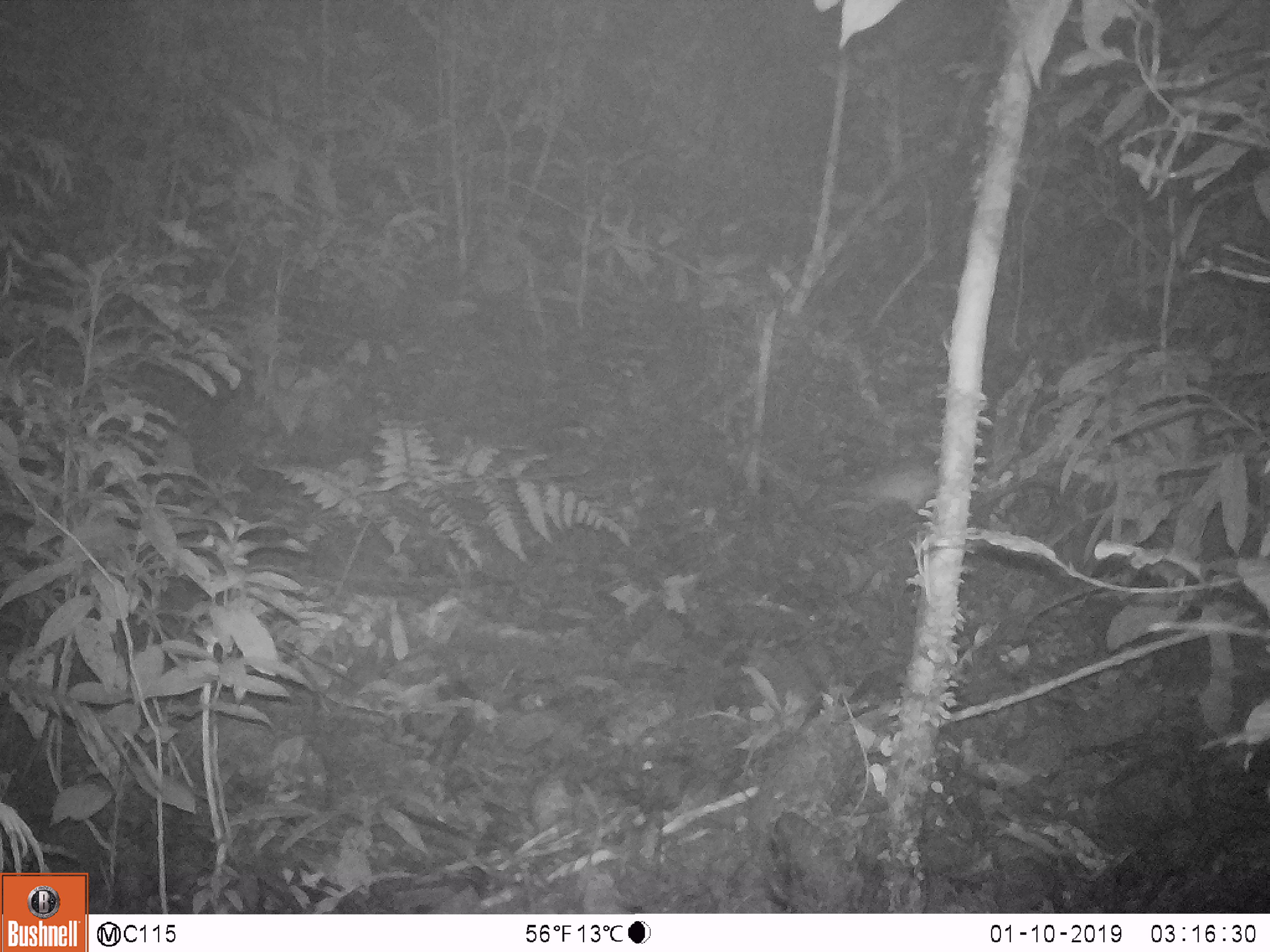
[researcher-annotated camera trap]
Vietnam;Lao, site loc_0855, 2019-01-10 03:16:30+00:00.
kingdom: Animalia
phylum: Chordata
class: Mammalia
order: Rodentia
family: Muridae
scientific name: Muridae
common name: old-world mice and rats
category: unidentified murid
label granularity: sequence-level